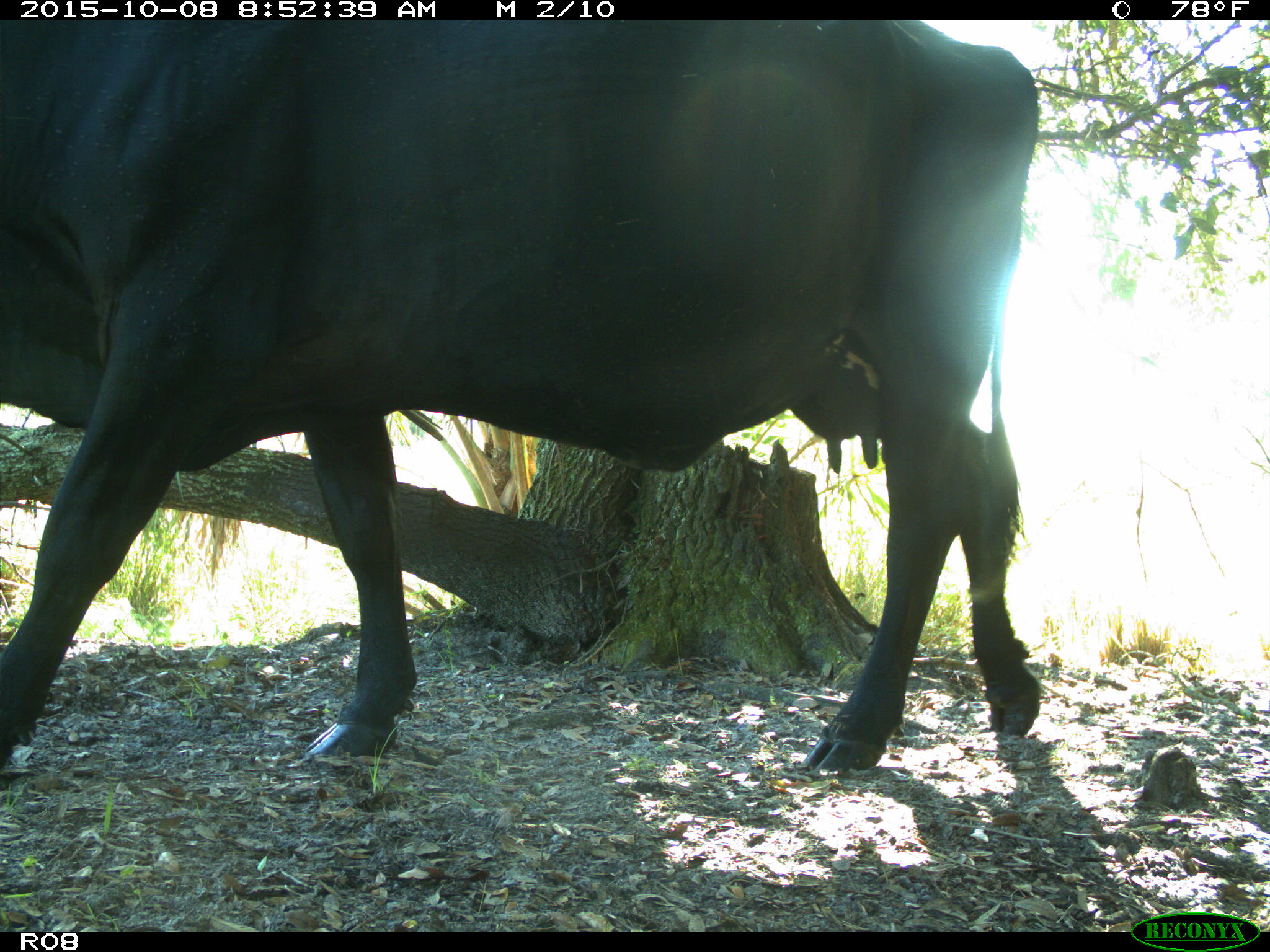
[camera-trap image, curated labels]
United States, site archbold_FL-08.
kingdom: Animalia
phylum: Chordata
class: Mammalia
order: Artiodactyla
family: Bovidae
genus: Bos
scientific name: Bos taurus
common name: domestic cow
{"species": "Bos taurus (domestic cow)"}